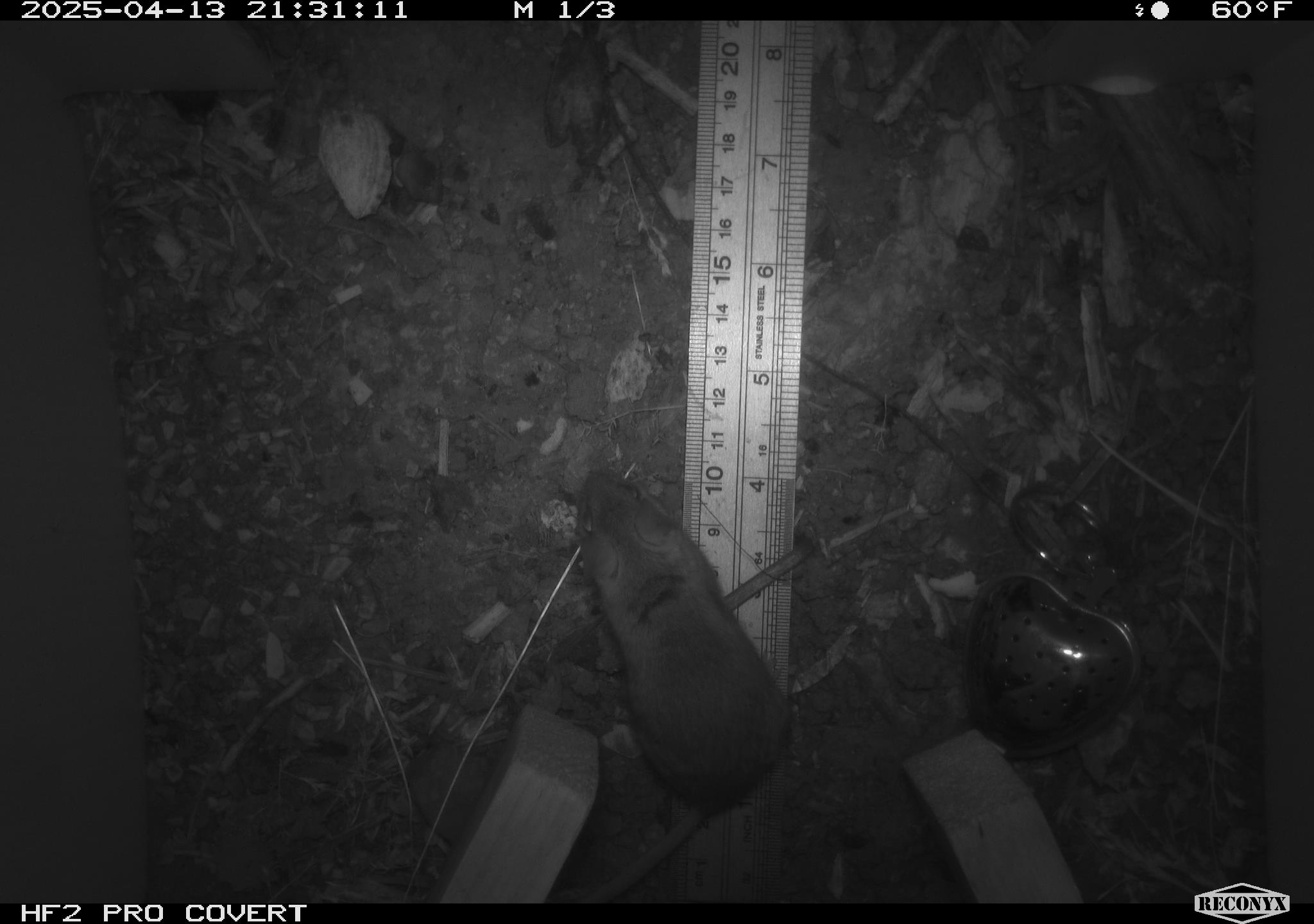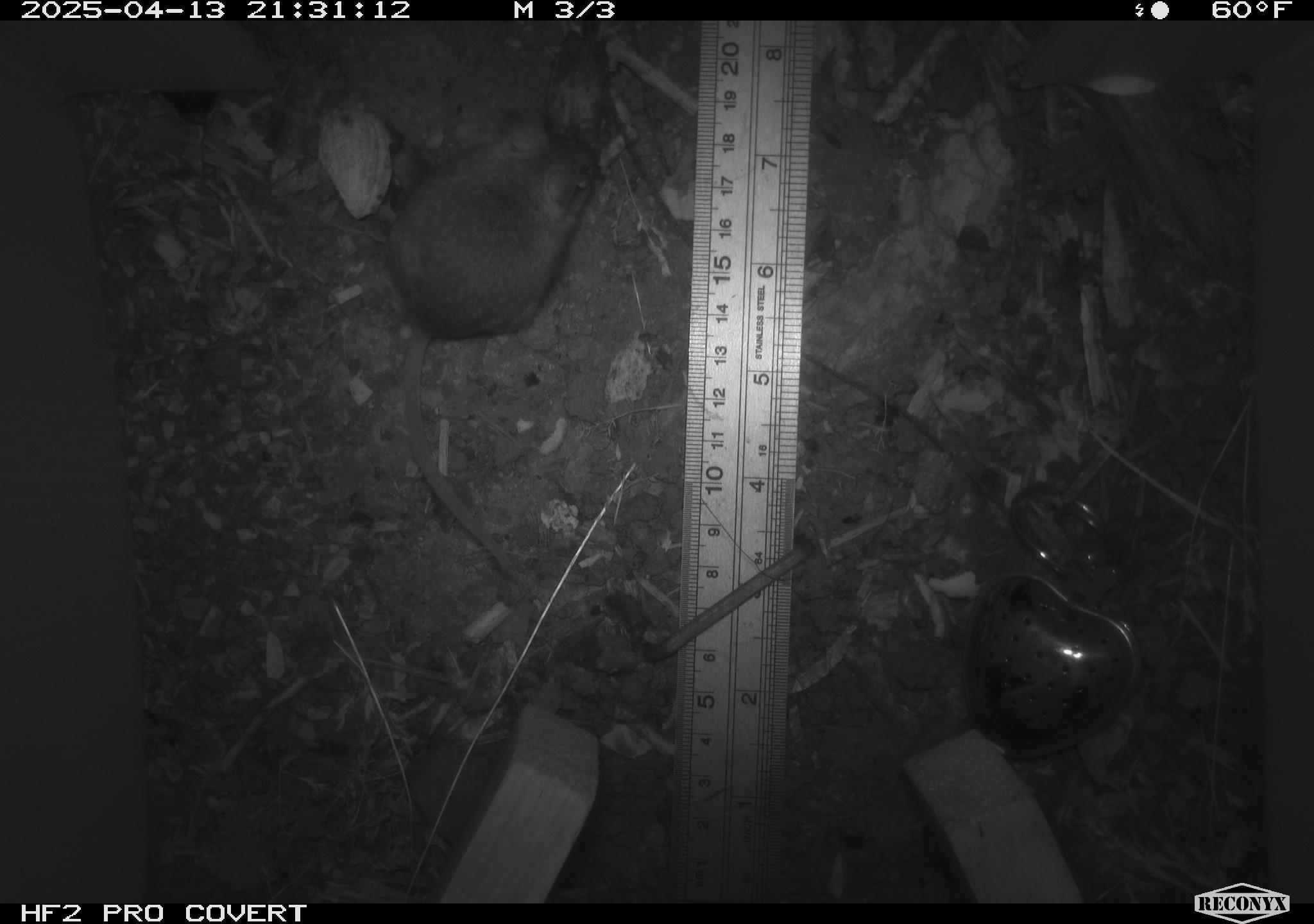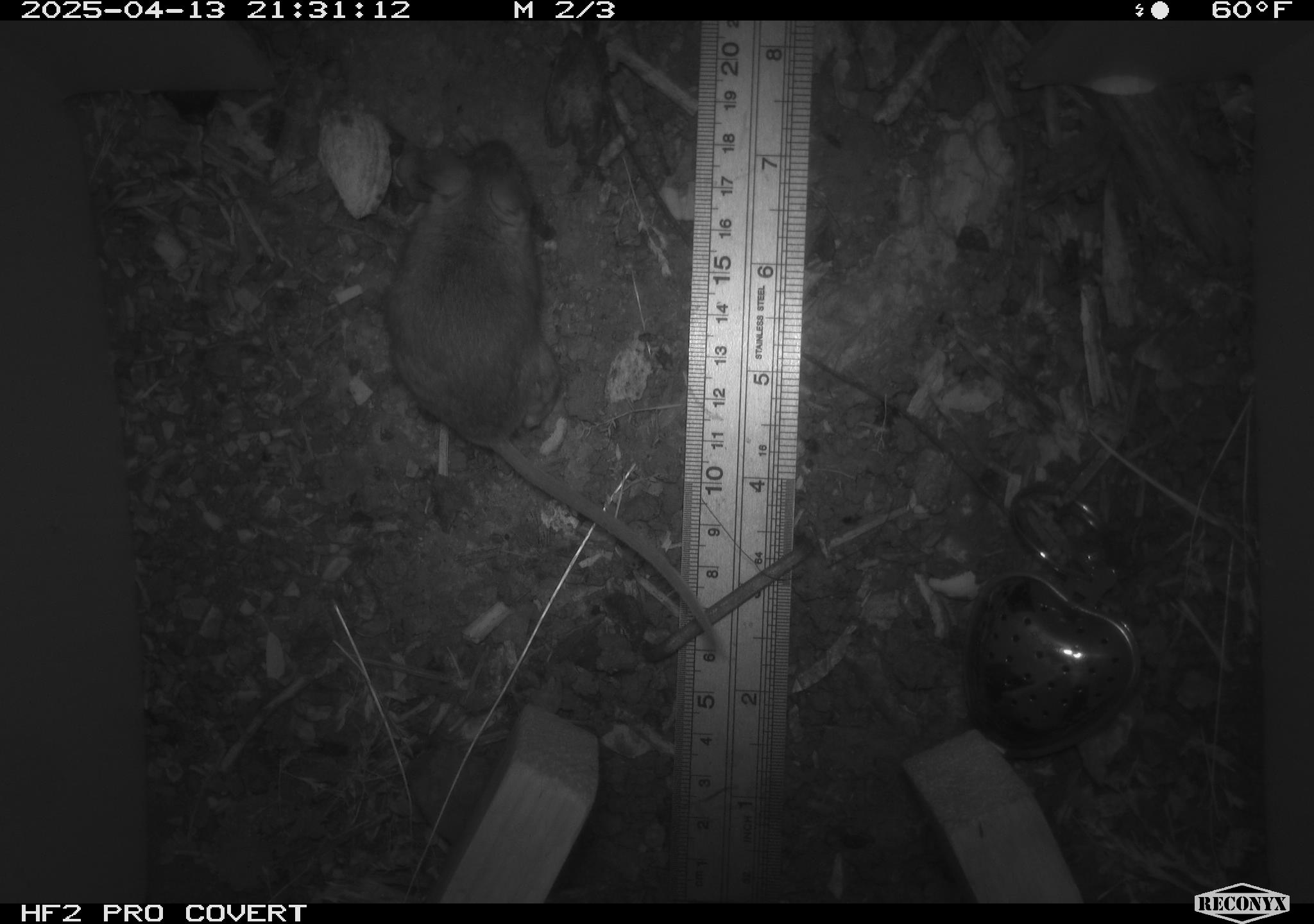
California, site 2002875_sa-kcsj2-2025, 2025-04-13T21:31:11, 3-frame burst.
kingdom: Animalia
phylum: Chordata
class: Mammalia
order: Rodentia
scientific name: Rodentia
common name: rodent